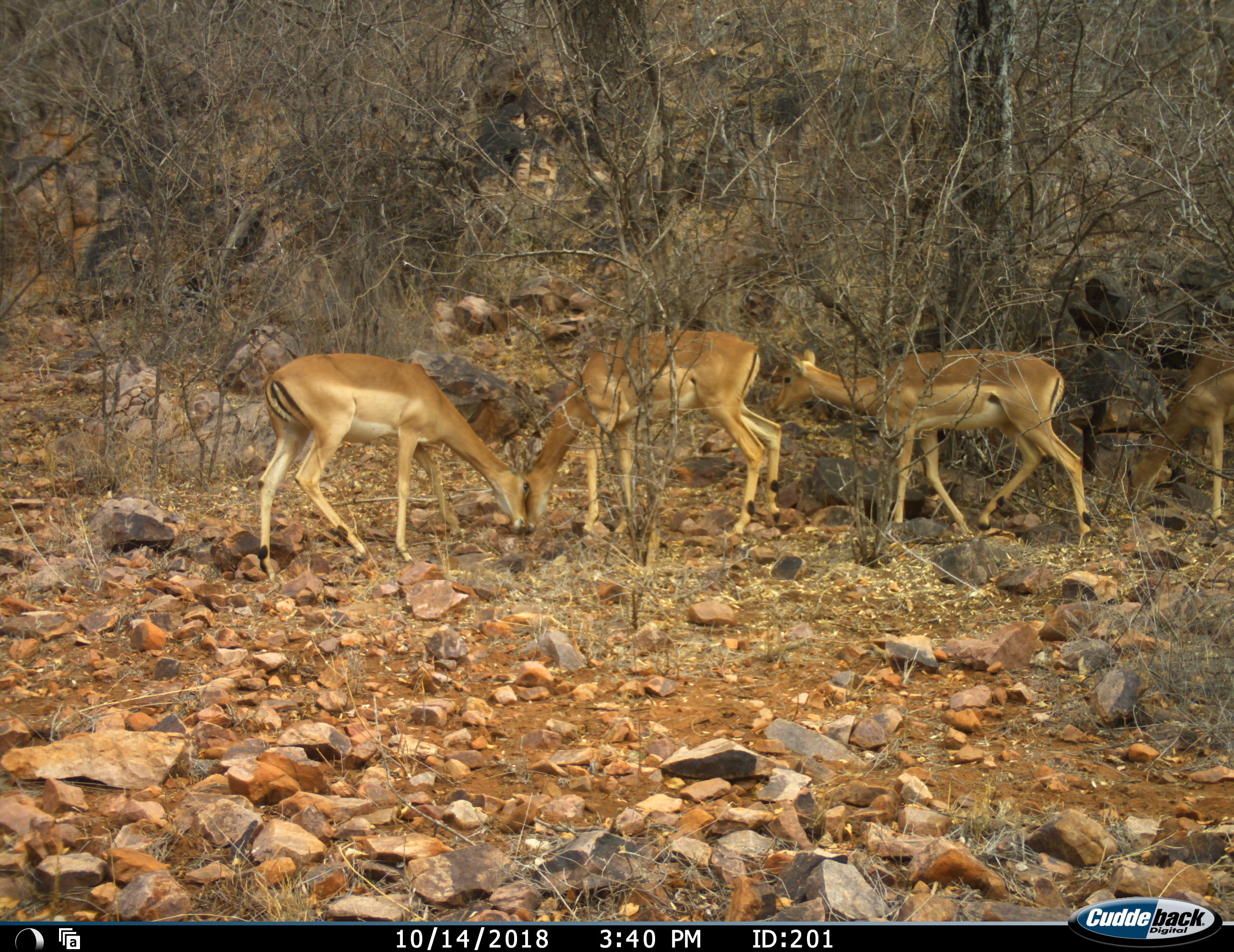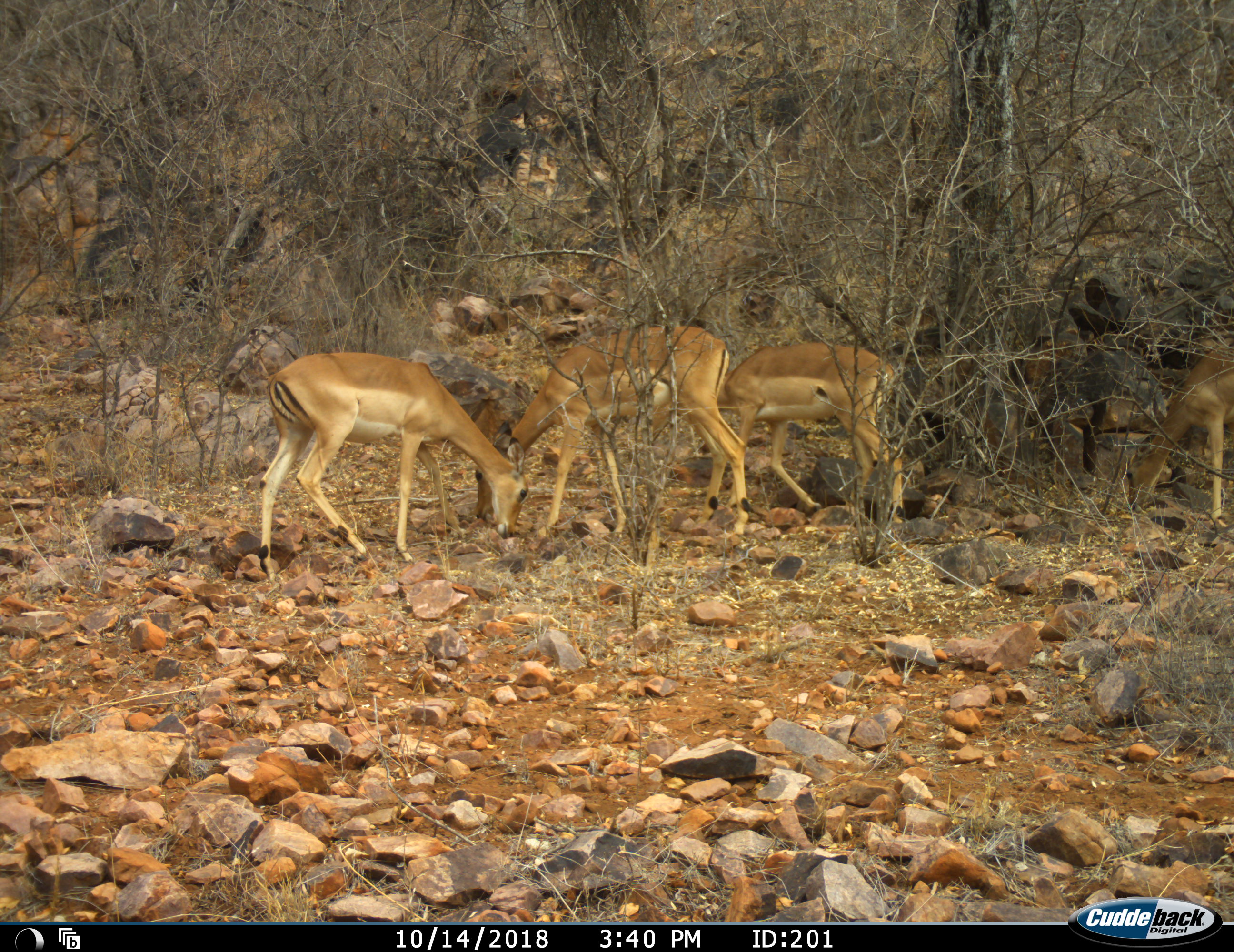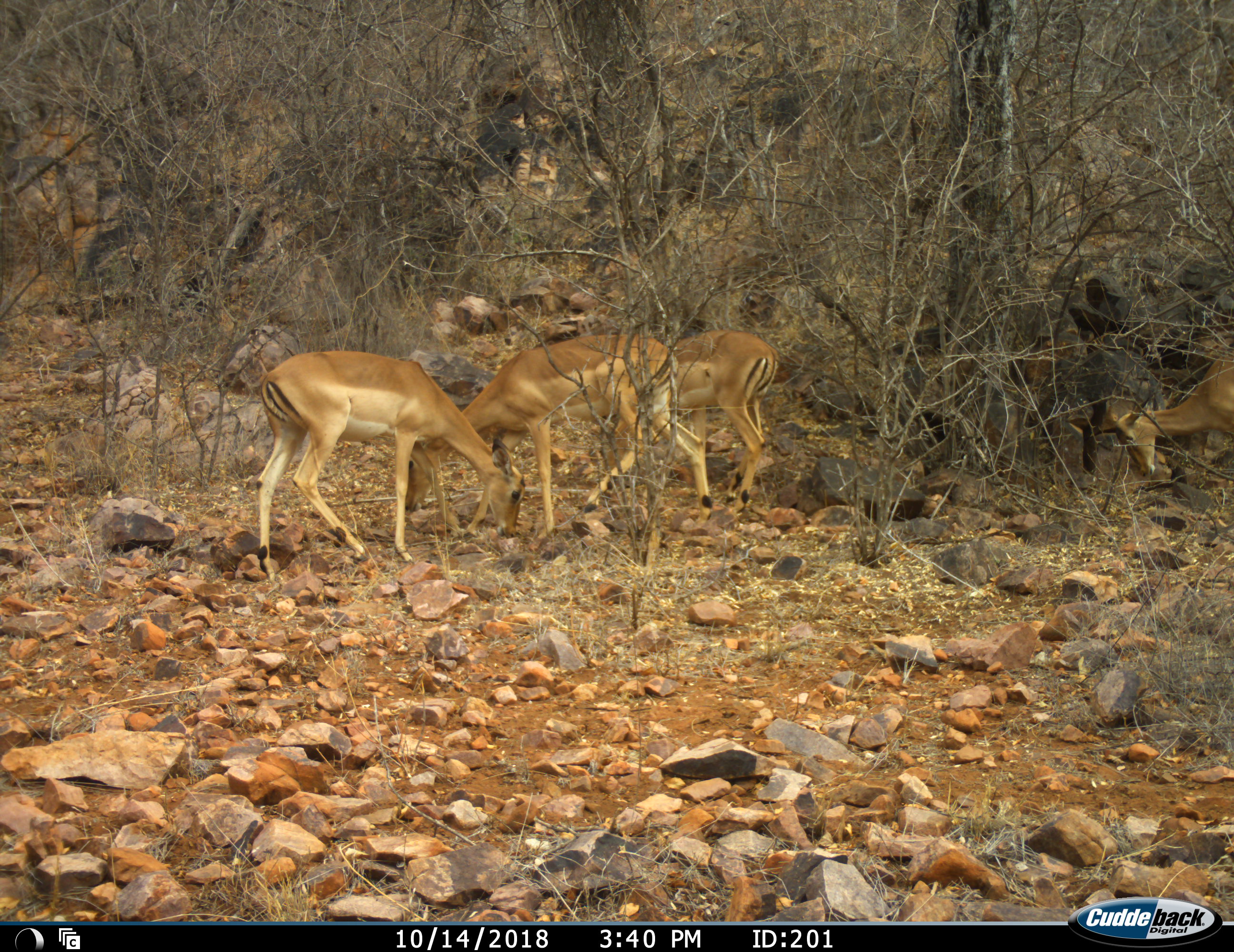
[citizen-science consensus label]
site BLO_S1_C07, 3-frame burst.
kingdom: Animalia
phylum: Chordata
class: Mammalia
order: Artiodactyla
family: Bovidae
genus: Aepyceros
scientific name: Aepyceros melampus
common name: impala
Impala (Aepyceros melampus), count 4. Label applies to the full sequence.